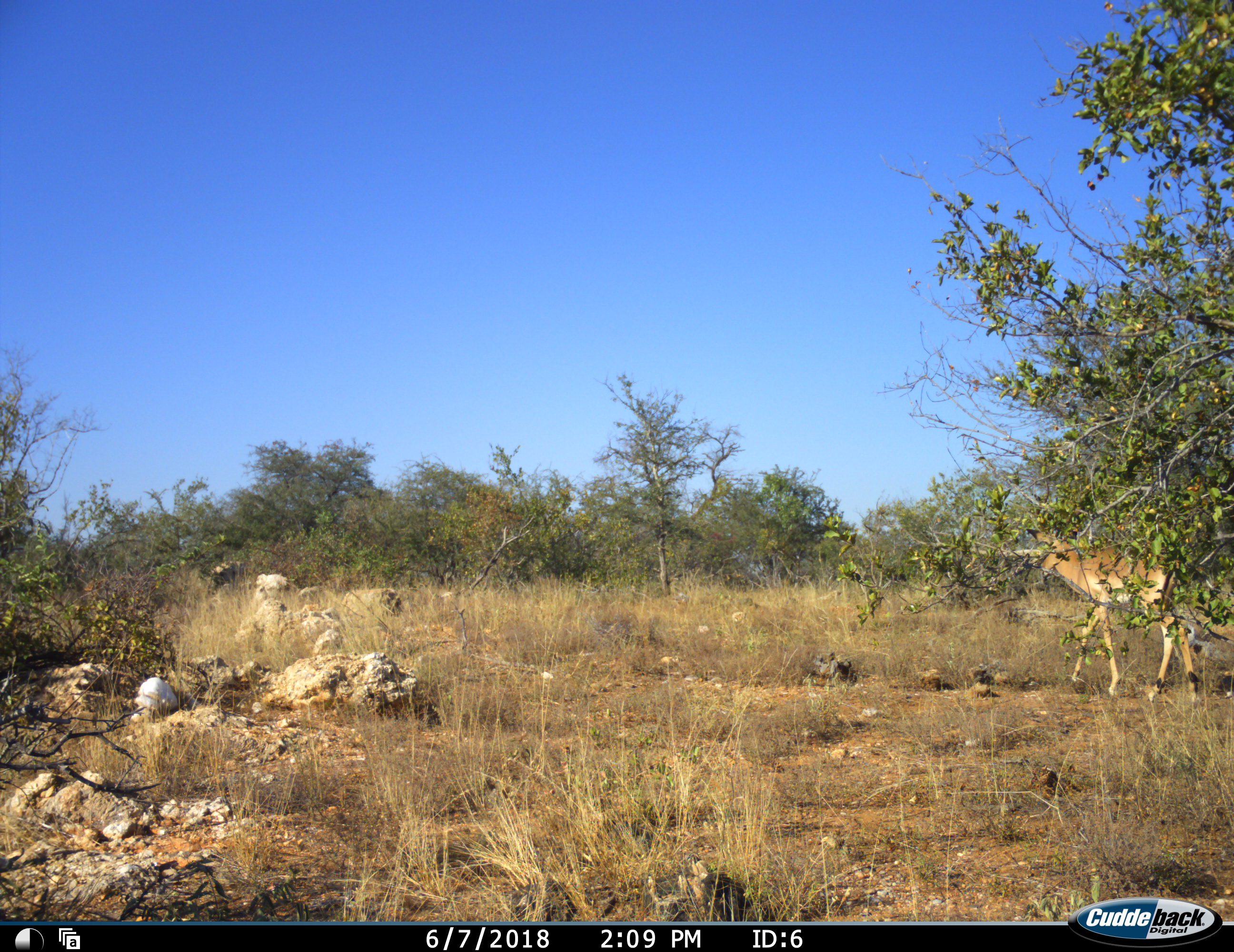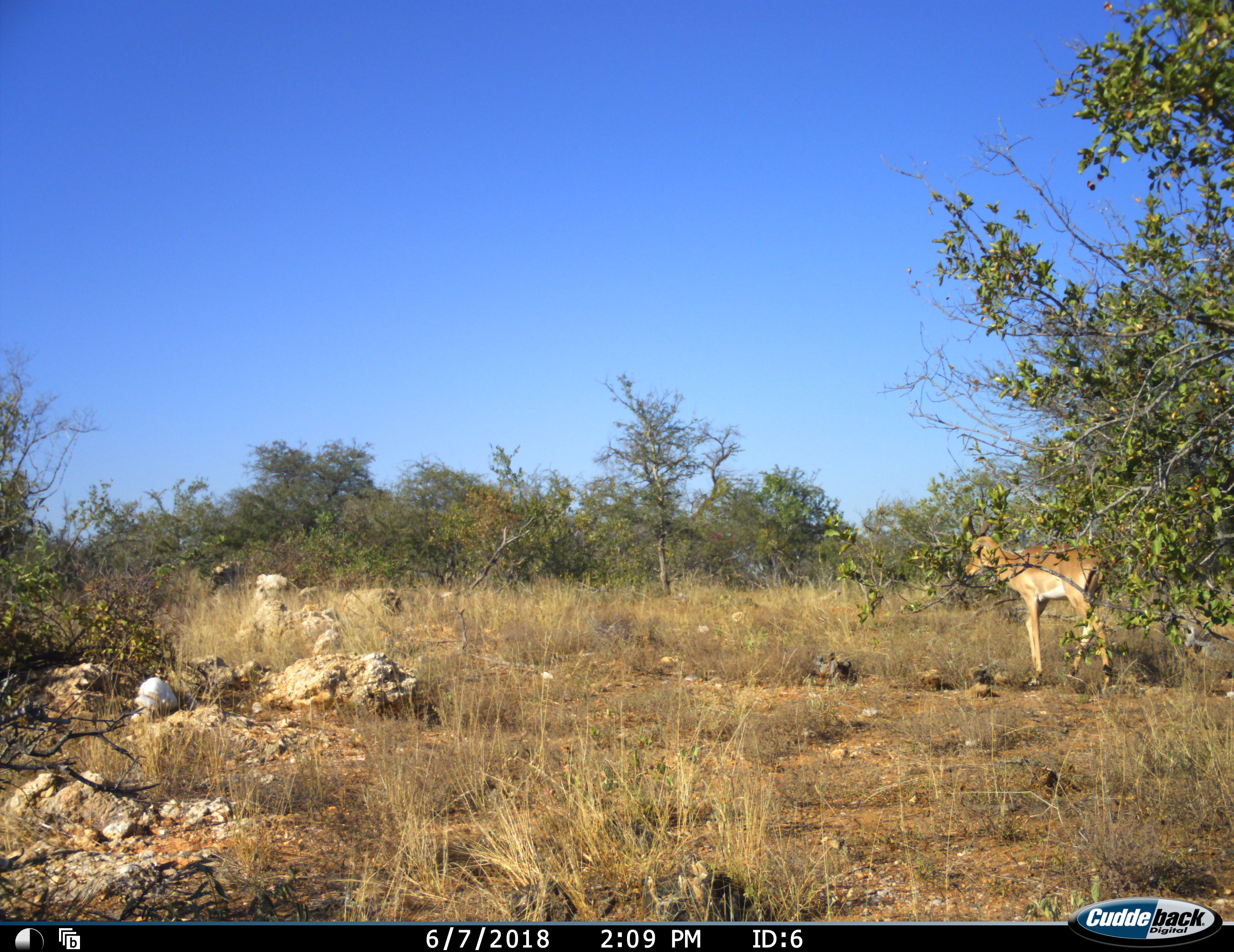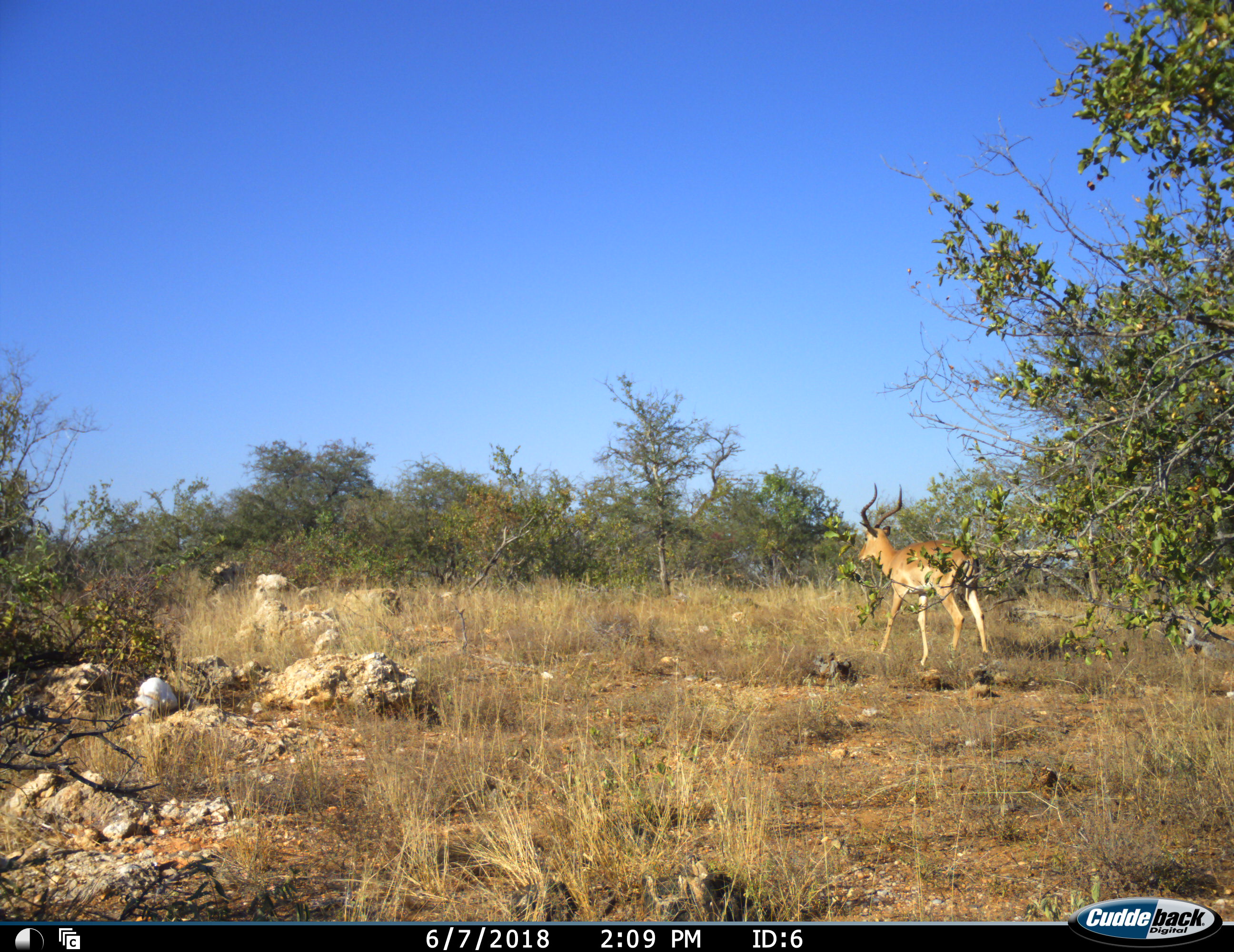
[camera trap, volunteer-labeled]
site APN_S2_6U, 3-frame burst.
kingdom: Animalia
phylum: Chordata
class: Mammalia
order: Artiodactyla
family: Bovidae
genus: Aepyceros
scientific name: Aepyceros melampus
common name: impala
Impala (Aepyceros melampus), count 1. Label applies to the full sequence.